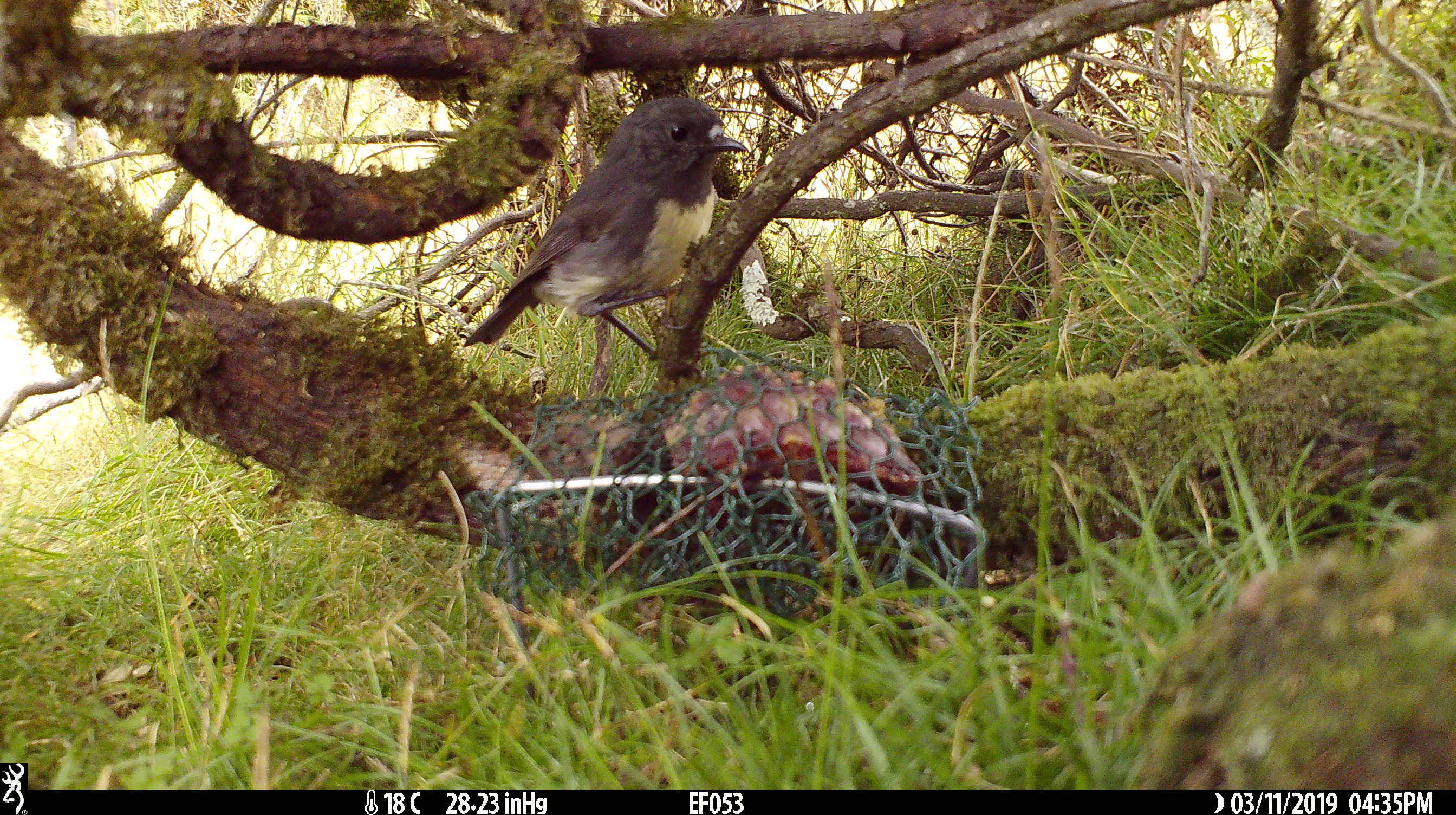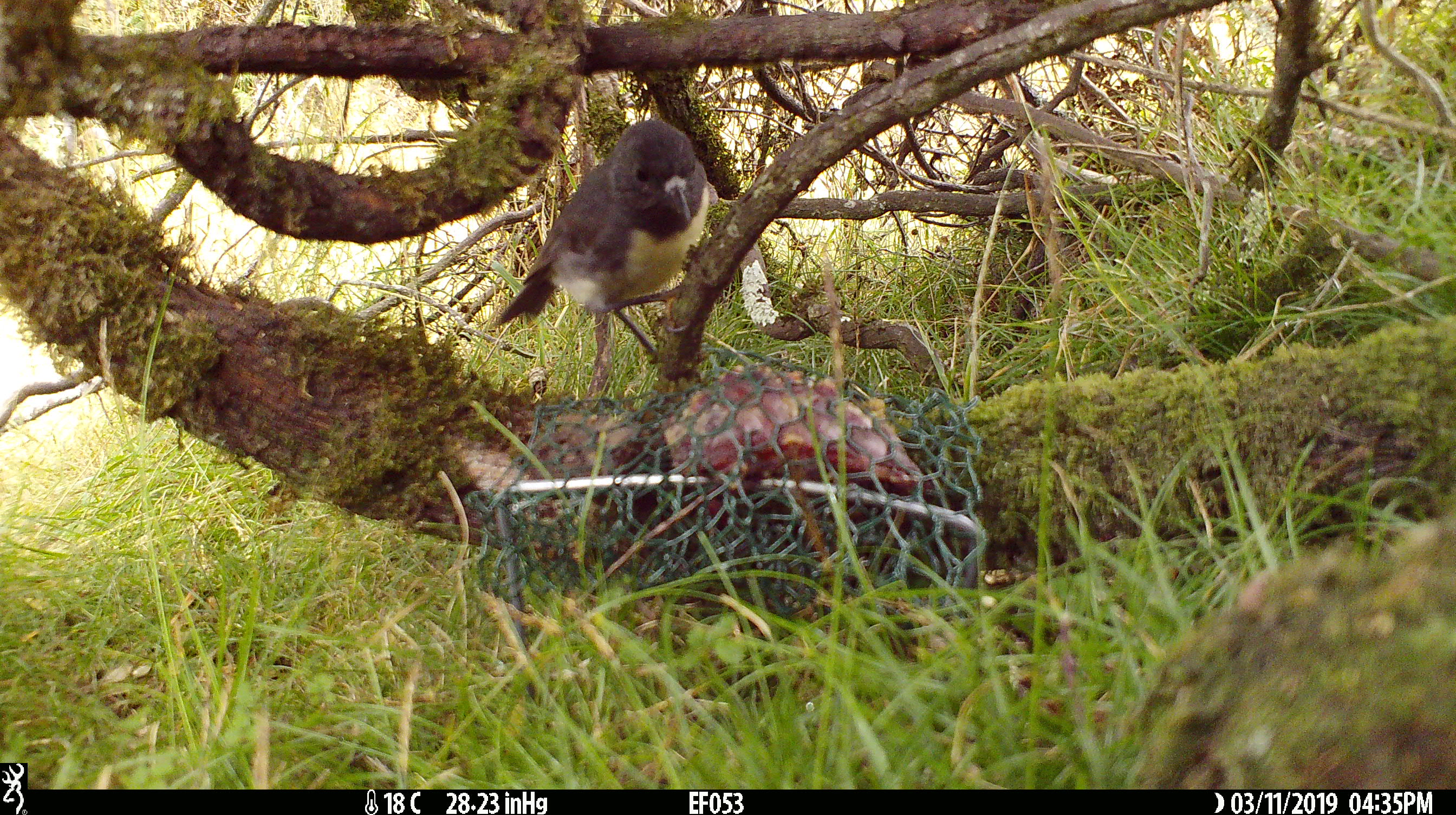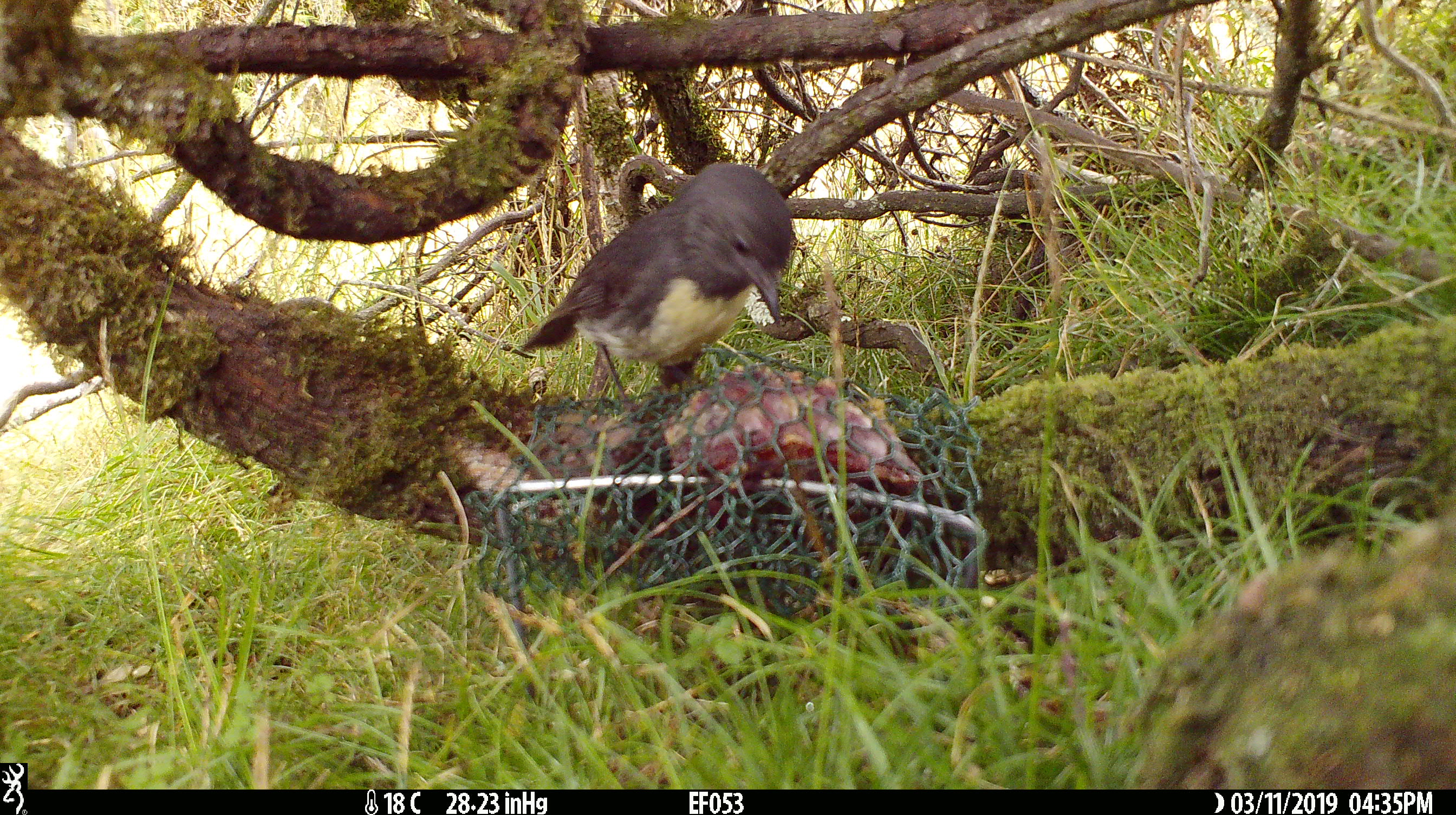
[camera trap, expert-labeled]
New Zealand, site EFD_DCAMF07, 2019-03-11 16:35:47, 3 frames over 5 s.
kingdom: Animalia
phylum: Chordata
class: Aves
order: Passeriformes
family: Petroicidae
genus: Petroica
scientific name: Petroica australis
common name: new zealand robin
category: robin